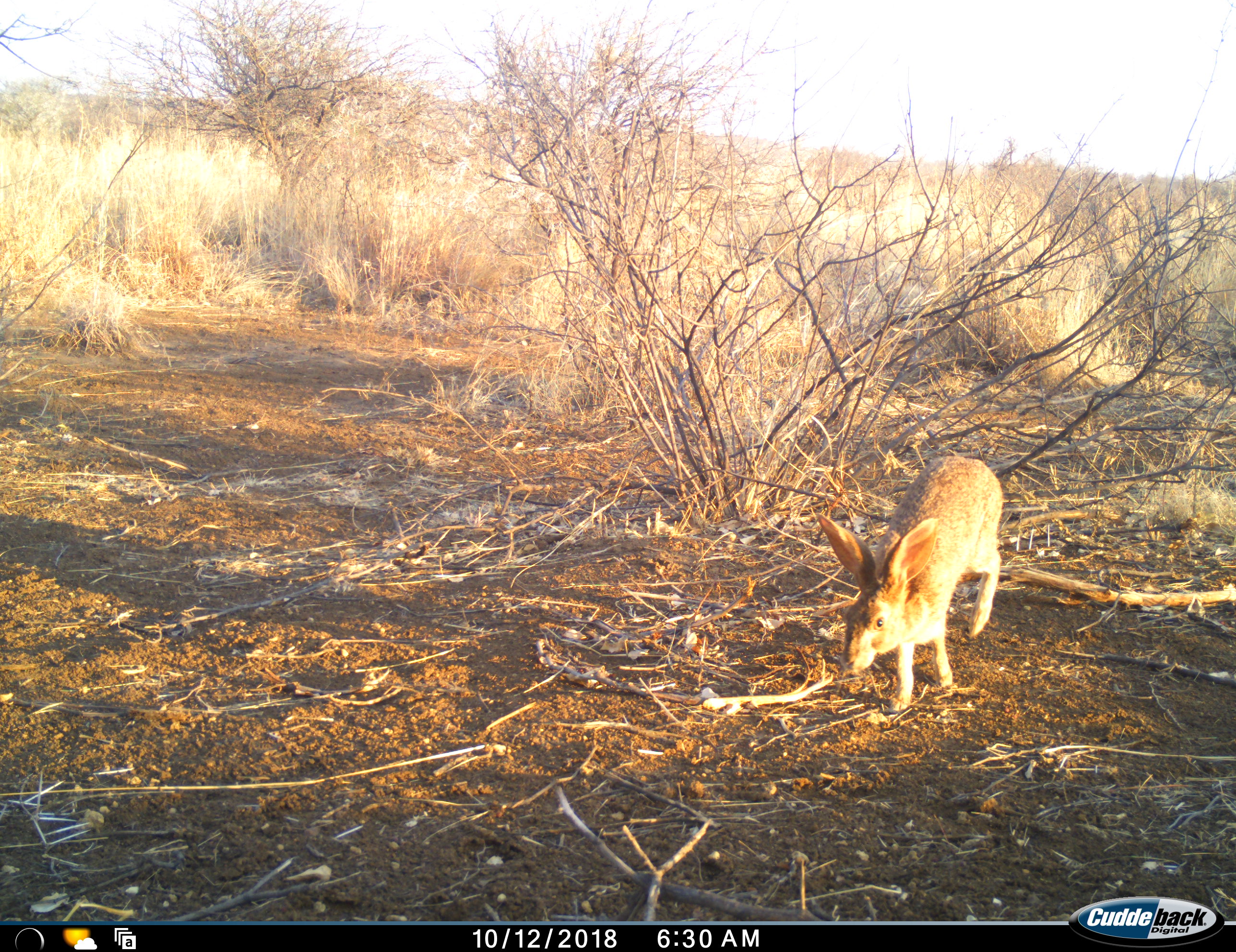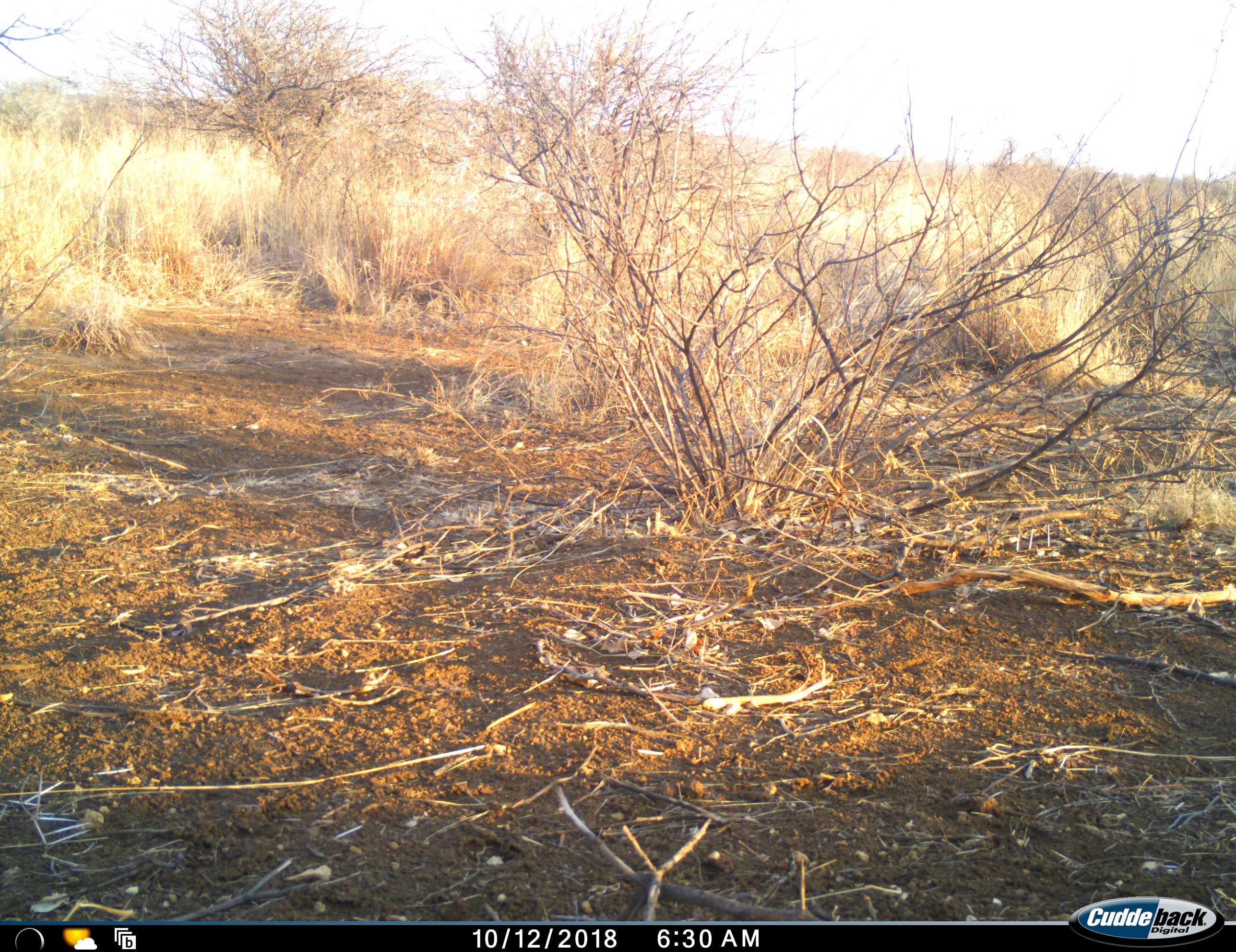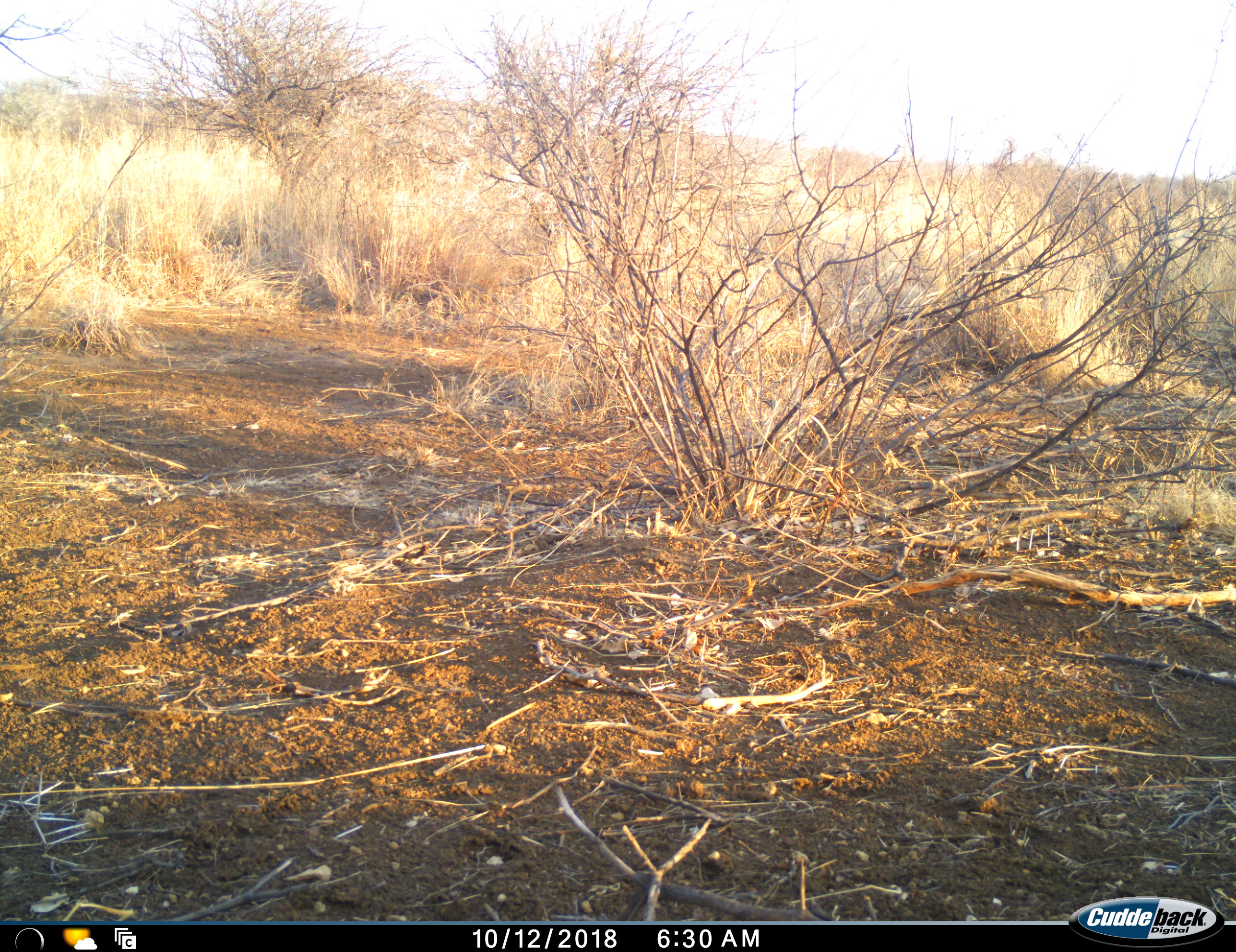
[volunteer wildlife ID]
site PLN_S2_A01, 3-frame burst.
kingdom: Animalia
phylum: Chordata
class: Mammalia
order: Lagomorpha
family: Leporidae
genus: Lepus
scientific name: Lepus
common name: hare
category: hareunknown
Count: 1.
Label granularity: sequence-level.